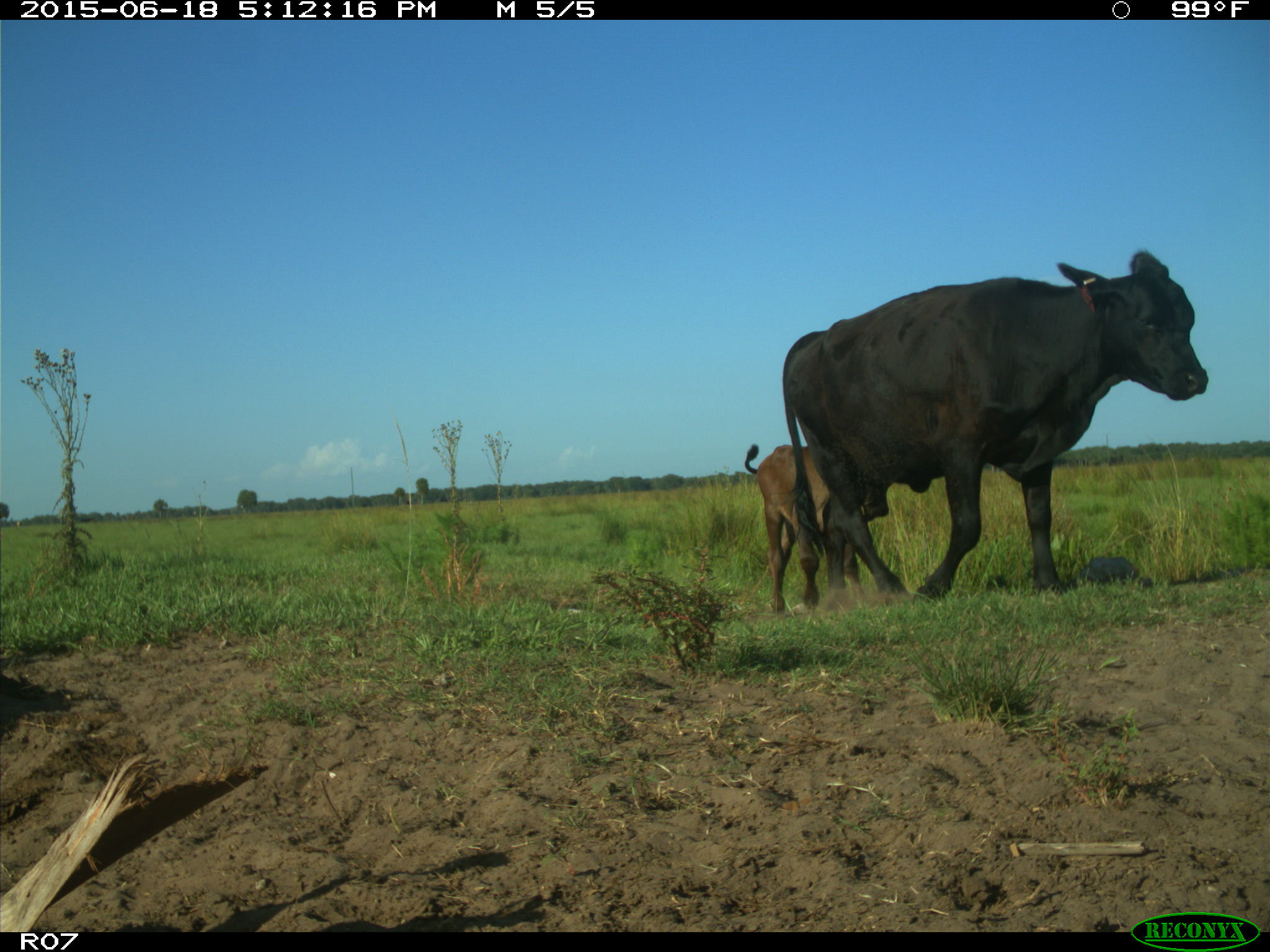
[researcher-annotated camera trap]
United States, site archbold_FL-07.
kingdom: Animalia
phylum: Chordata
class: Mammalia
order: Artiodactyla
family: Bovidae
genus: Bos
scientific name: Bos taurus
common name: domestic cow